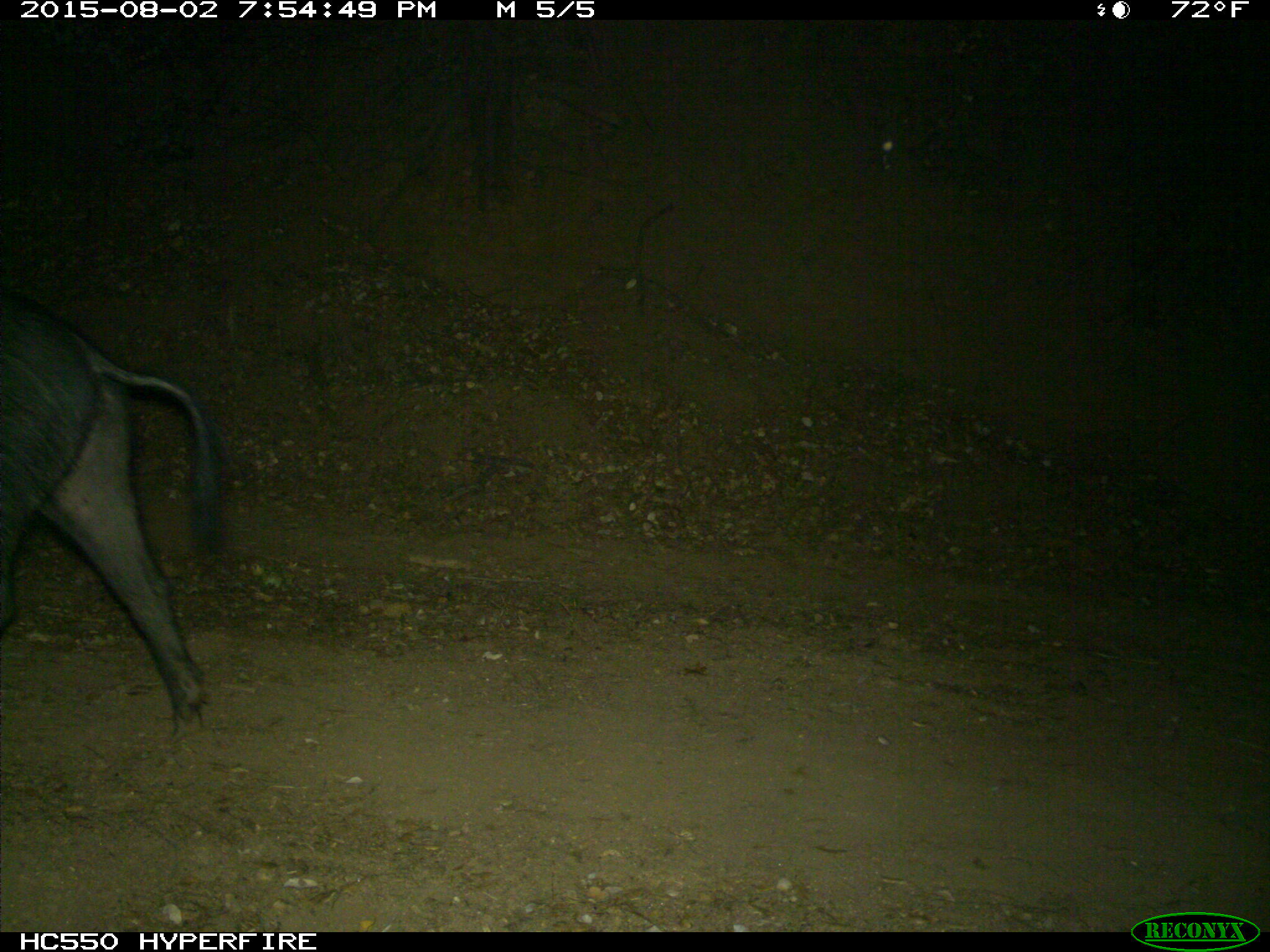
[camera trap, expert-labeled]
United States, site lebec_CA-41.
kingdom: Animalia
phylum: Chordata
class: Mammalia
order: Artiodactyla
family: Suidae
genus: Sus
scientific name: Sus scrofa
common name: wild boar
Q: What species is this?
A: Sus scrofa (wild boar).